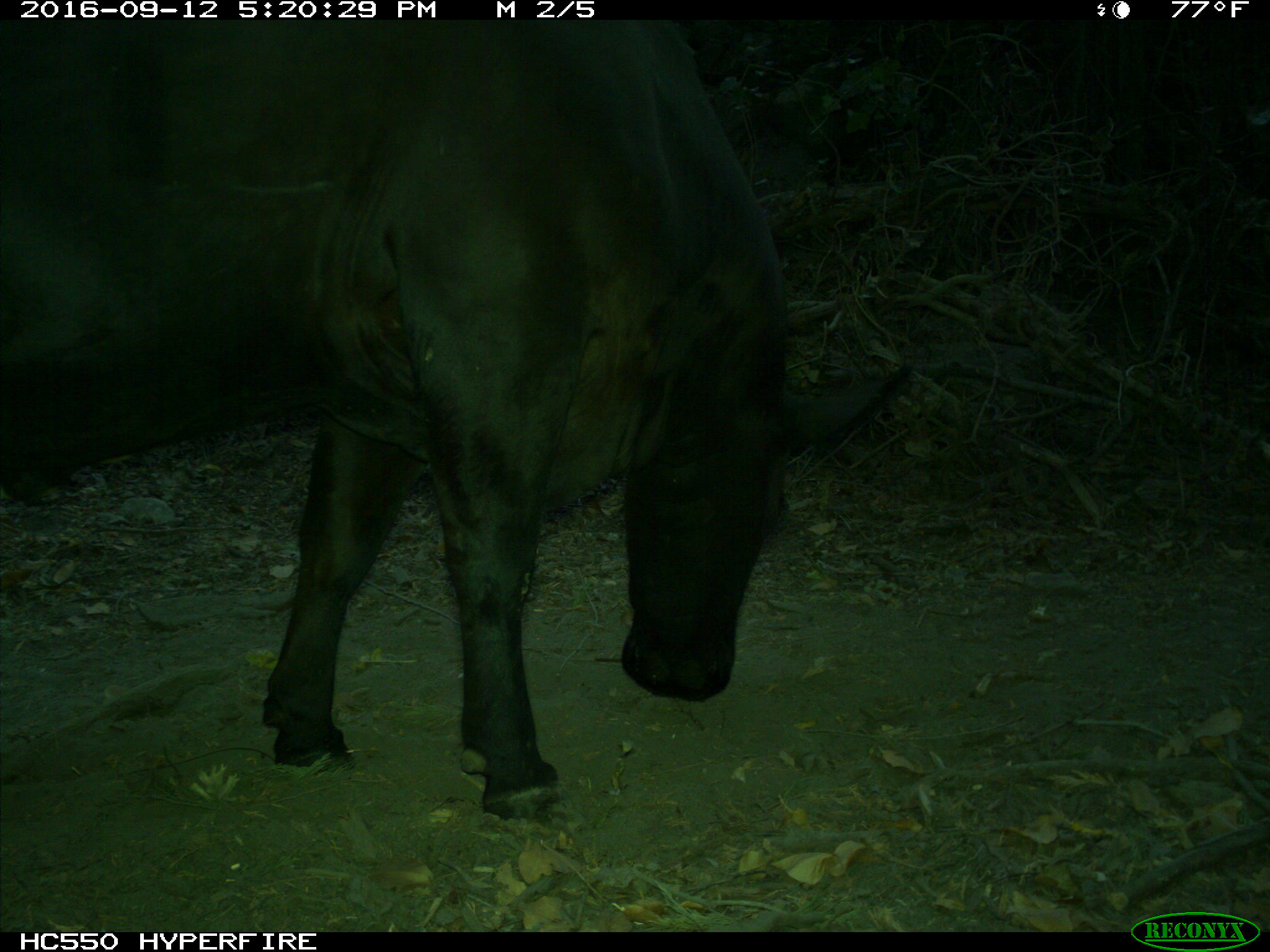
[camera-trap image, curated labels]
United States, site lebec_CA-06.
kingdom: Animalia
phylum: Chordata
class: Mammalia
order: Artiodactyla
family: Bovidae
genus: Bos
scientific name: Bos taurus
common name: domestic cow